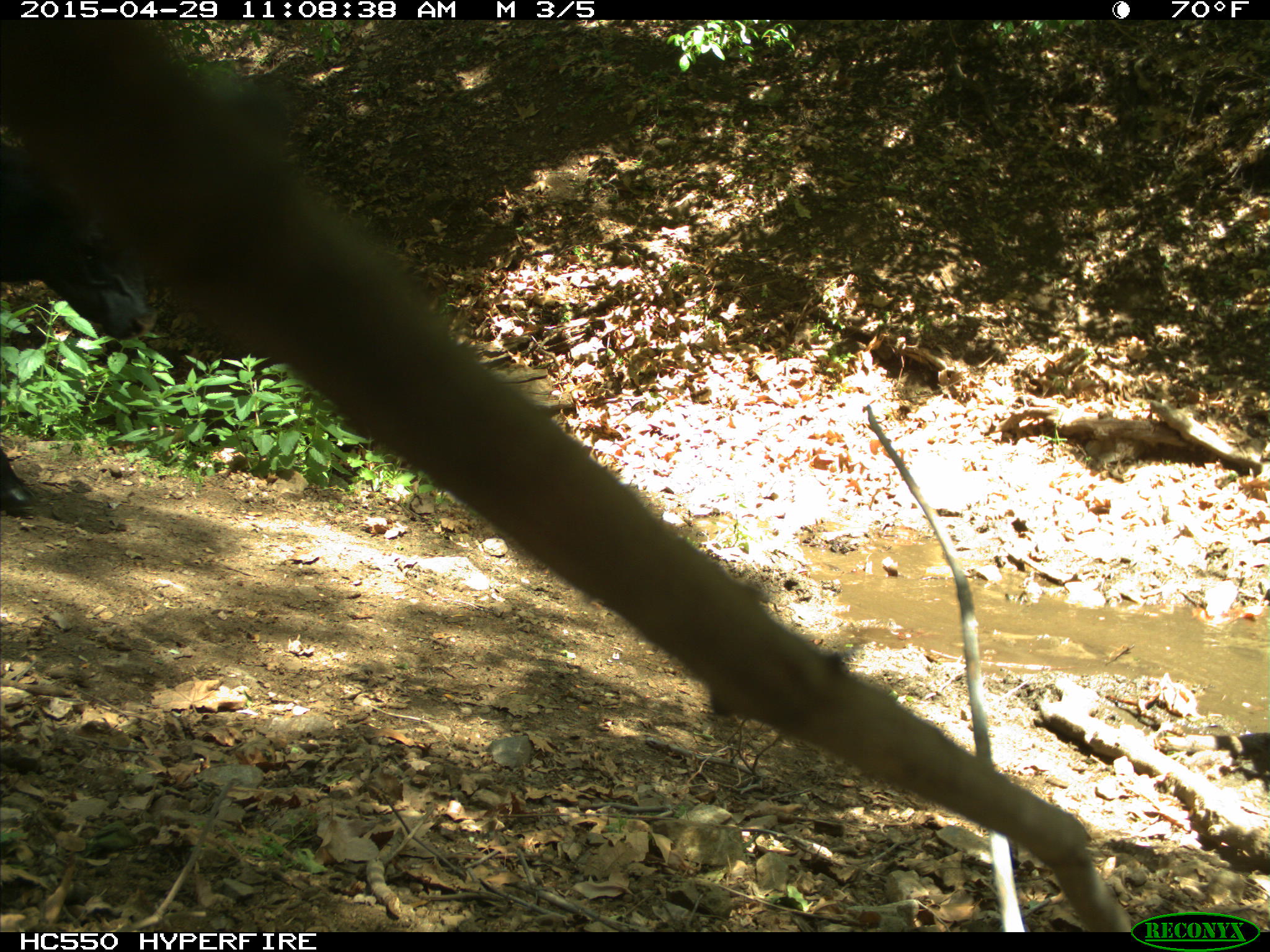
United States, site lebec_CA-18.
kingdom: Animalia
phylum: Chordata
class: Mammalia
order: Artiodactyla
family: Bovidae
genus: Bos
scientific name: Bos taurus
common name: domestic cow